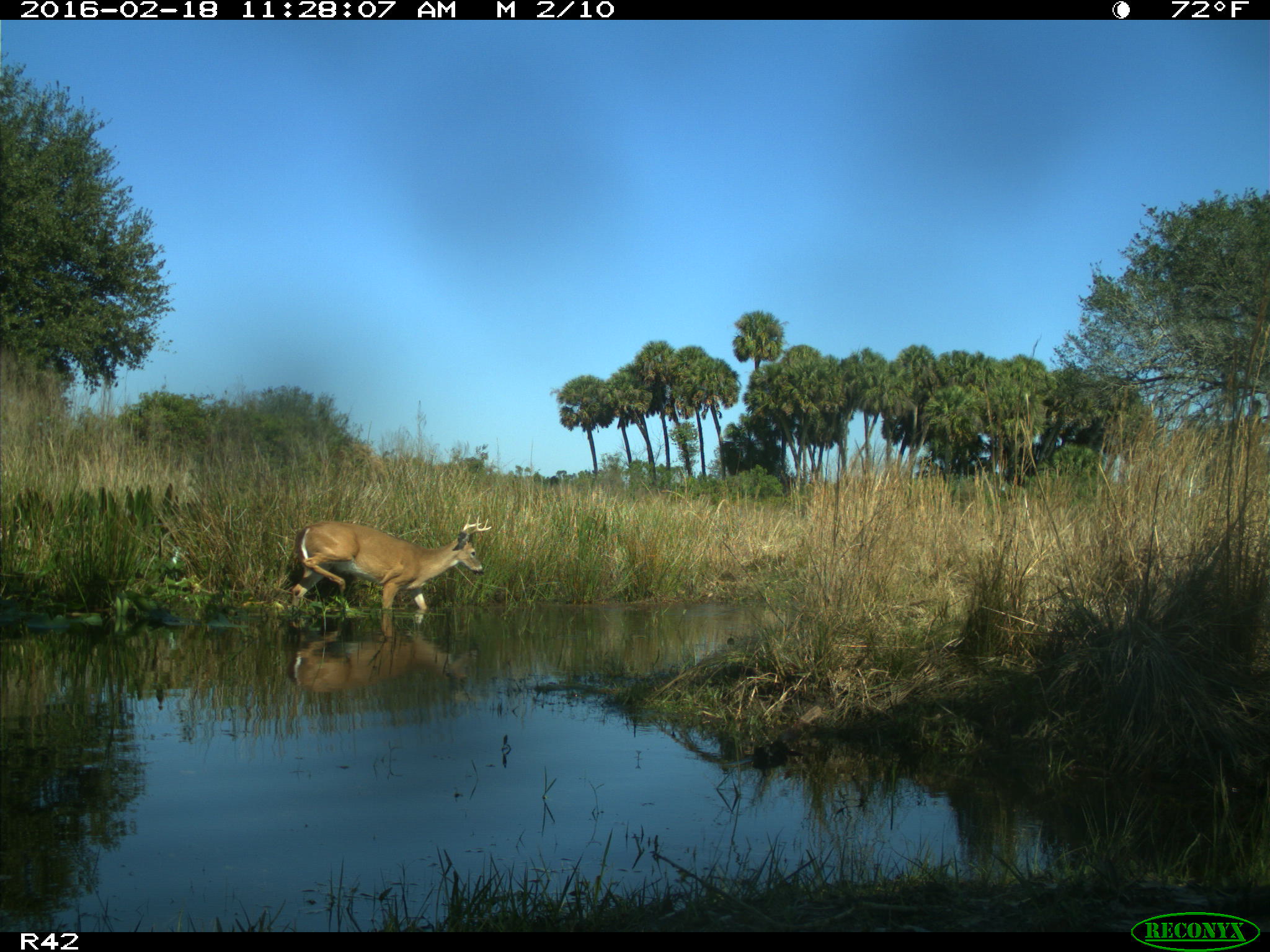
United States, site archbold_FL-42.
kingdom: Animalia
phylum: Chordata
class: Mammalia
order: Artiodactyla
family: Cervidae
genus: Odocoileus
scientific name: Odocoileus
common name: deer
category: unidentified deer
Unidentified deer (deer) (Odocoileus).